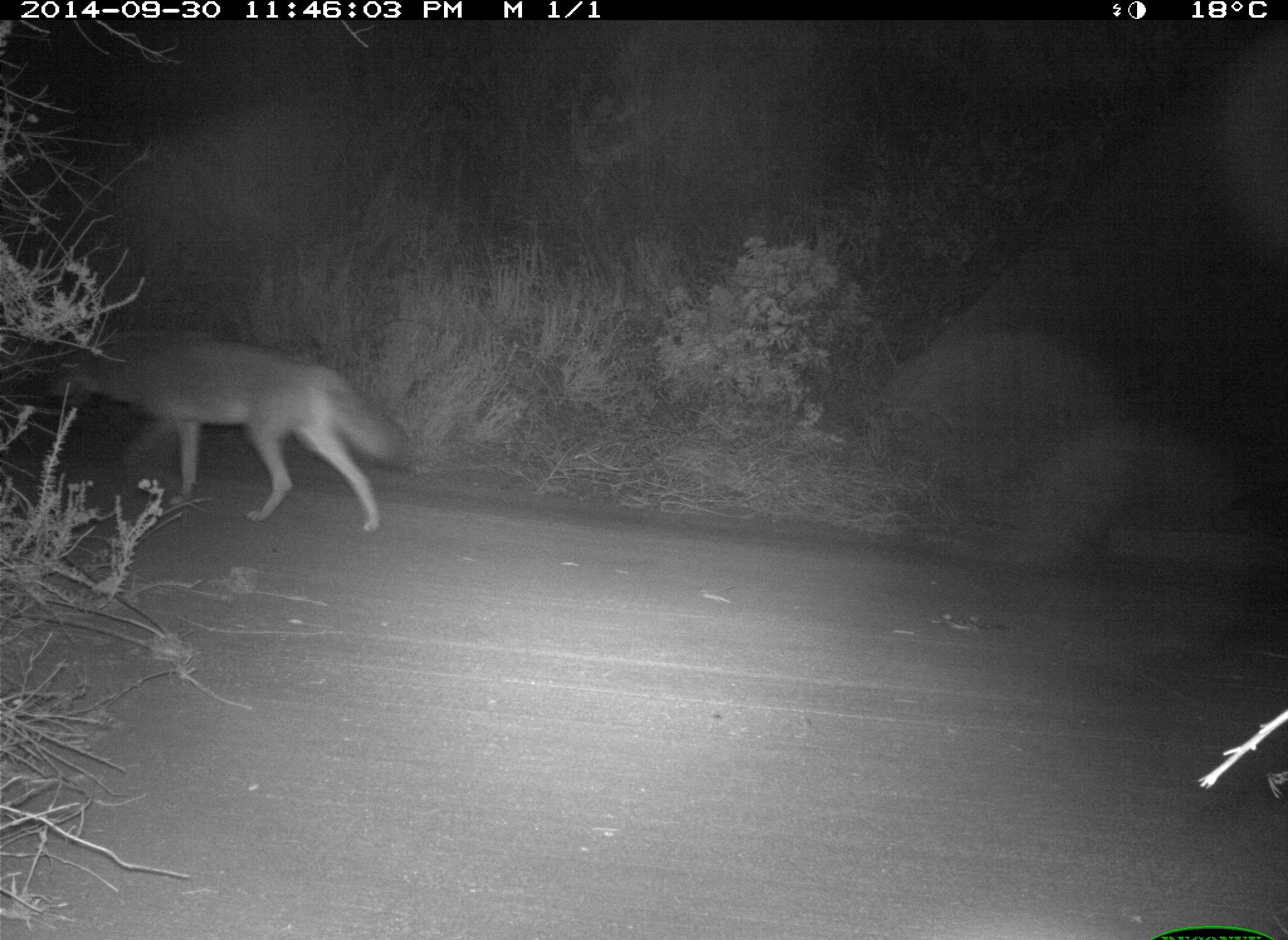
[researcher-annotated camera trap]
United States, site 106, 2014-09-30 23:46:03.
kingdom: Animalia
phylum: Chordata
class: Mammalia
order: Carnivora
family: Canidae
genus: Canis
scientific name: Canis latrans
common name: coyote